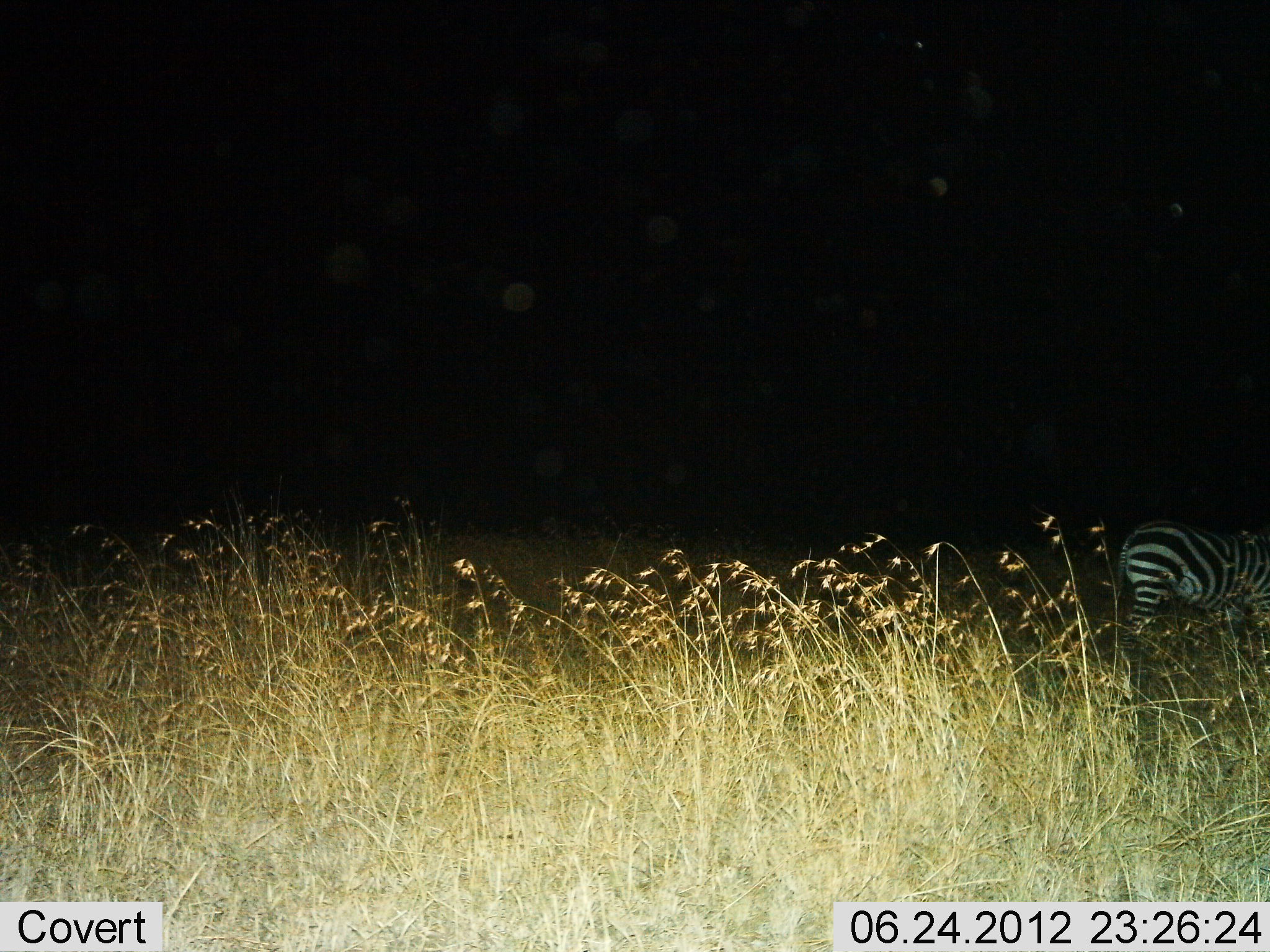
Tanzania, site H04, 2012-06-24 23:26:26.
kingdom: Animalia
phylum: Chordata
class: Mammalia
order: Perissodactyla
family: Equidae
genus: Equus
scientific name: Equus quagga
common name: plains zebra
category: zebra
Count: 1.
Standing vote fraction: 80%.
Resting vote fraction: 0%.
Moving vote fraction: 0%.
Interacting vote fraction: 0%.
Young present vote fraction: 0%.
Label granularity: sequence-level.